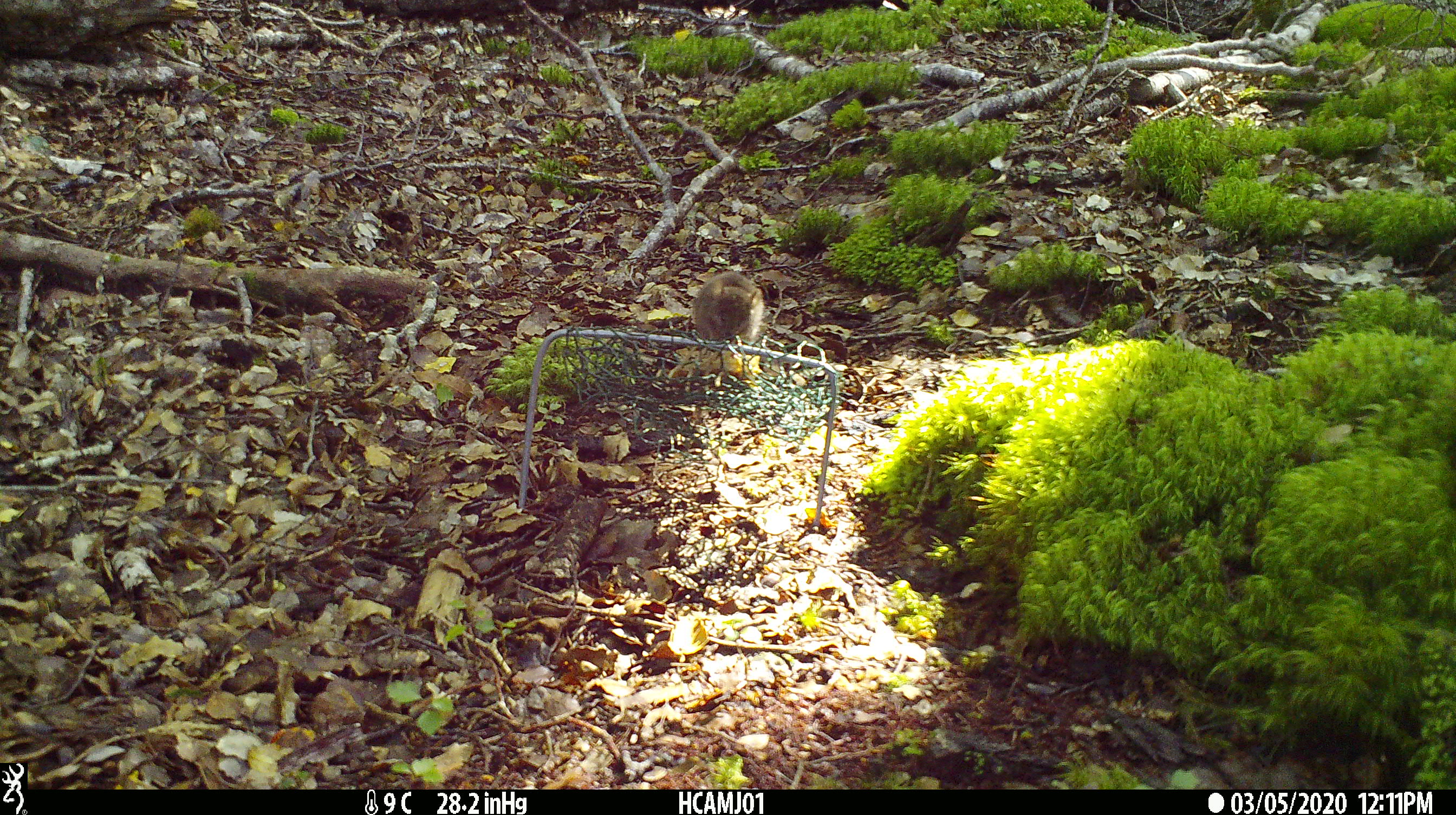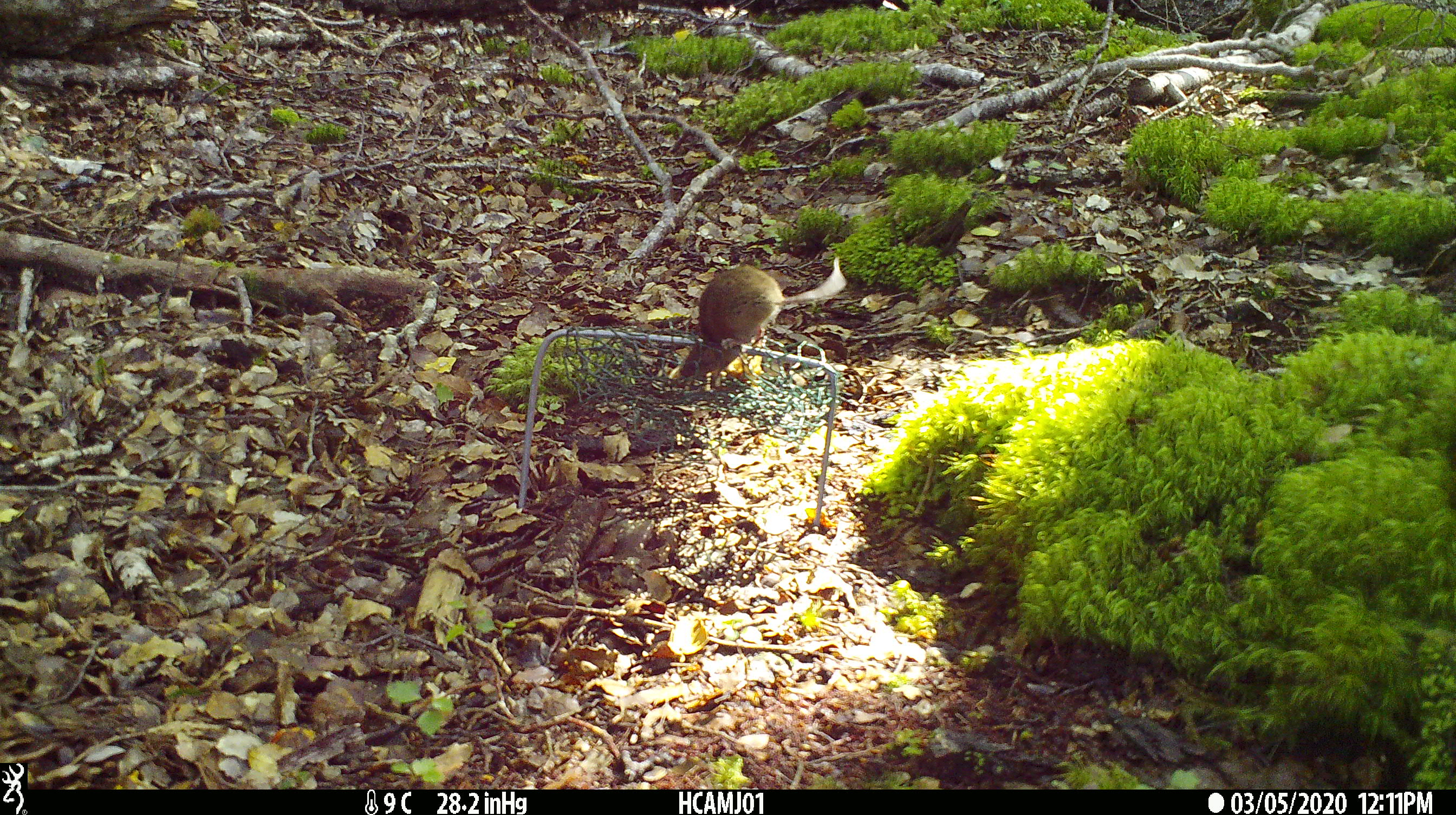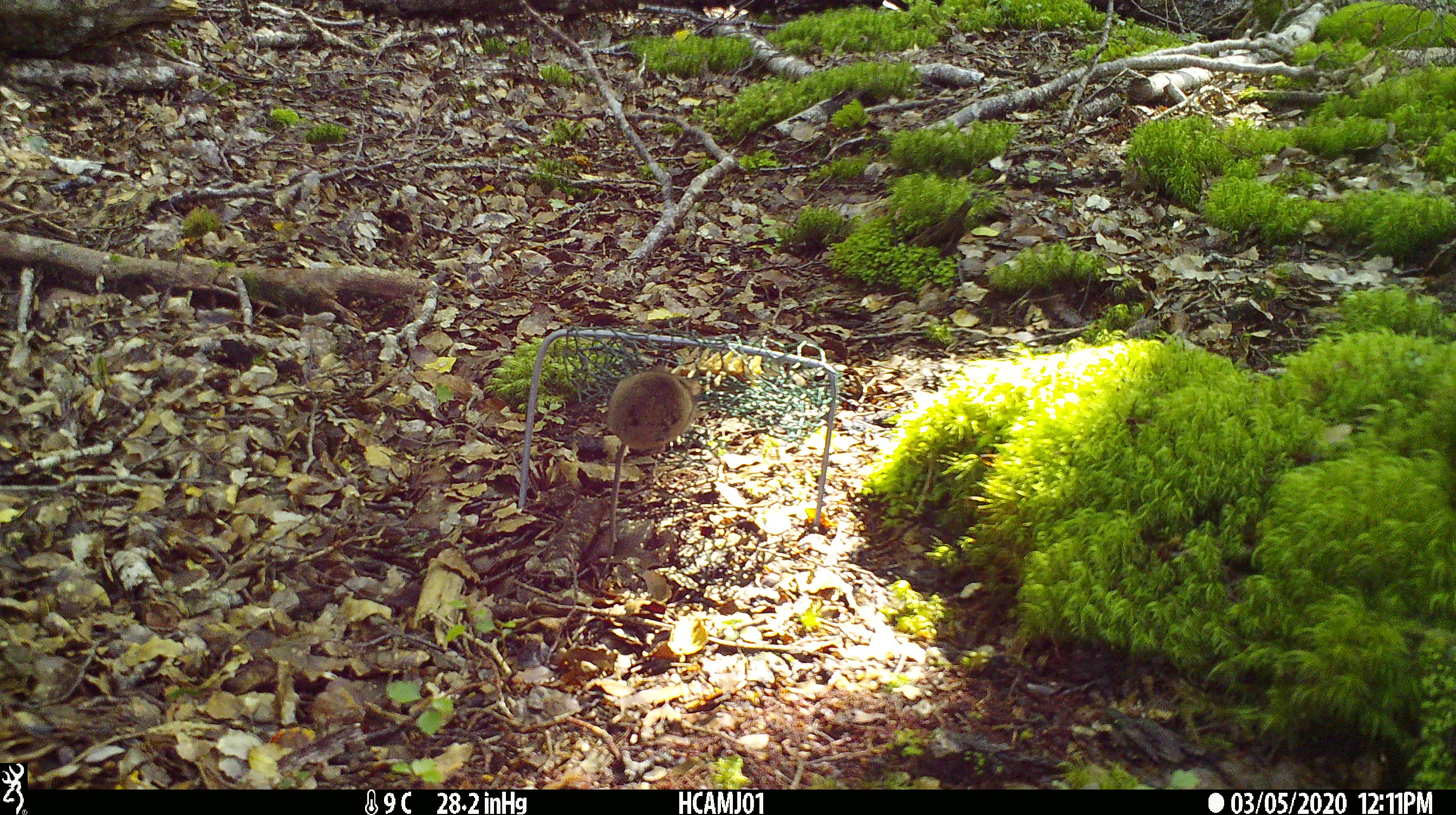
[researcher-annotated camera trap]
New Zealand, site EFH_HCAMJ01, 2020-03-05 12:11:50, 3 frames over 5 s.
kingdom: Animalia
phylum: Chordata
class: Mammalia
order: Rodentia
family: Muridae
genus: Mus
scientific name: Mus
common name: mouse